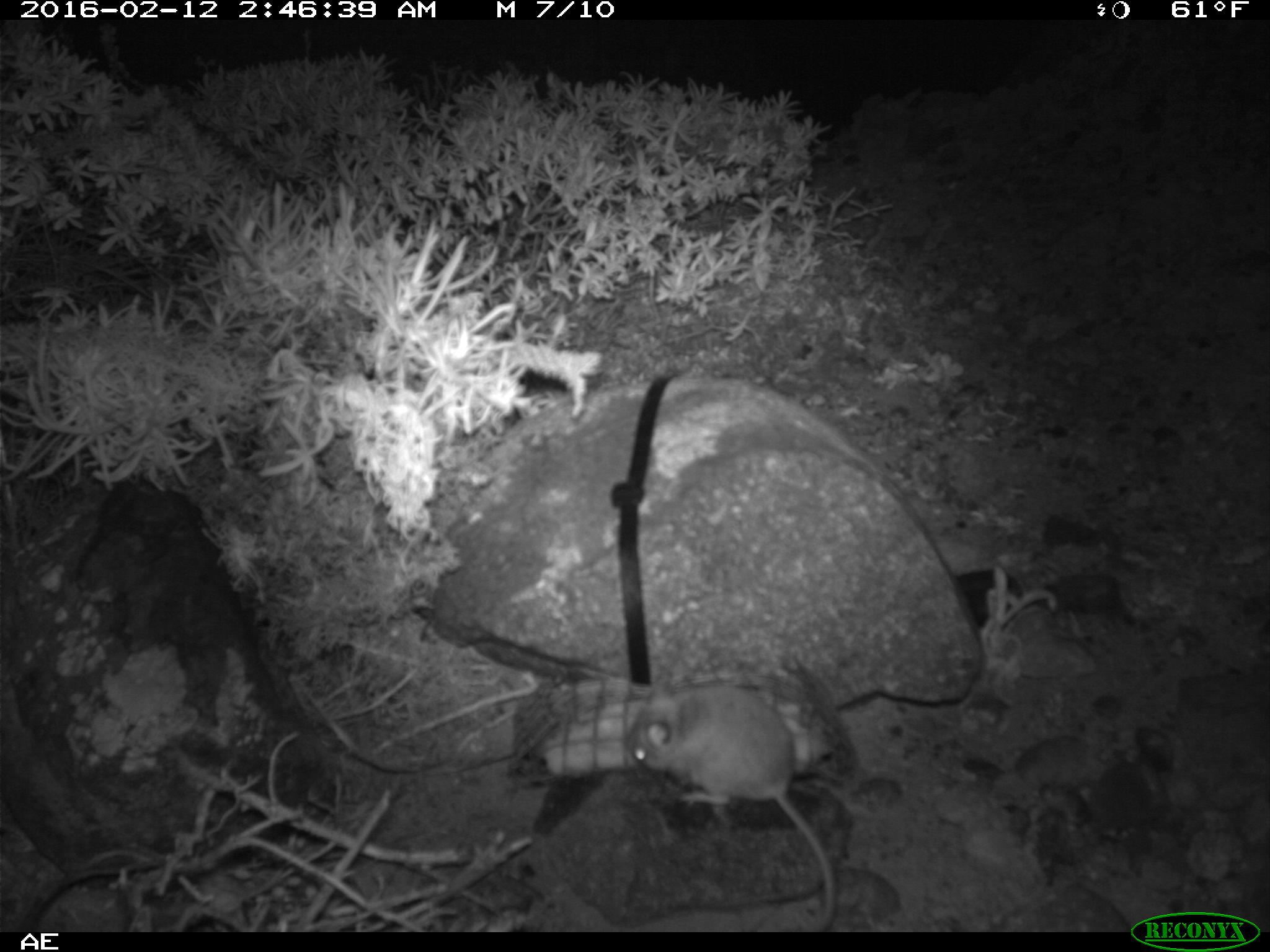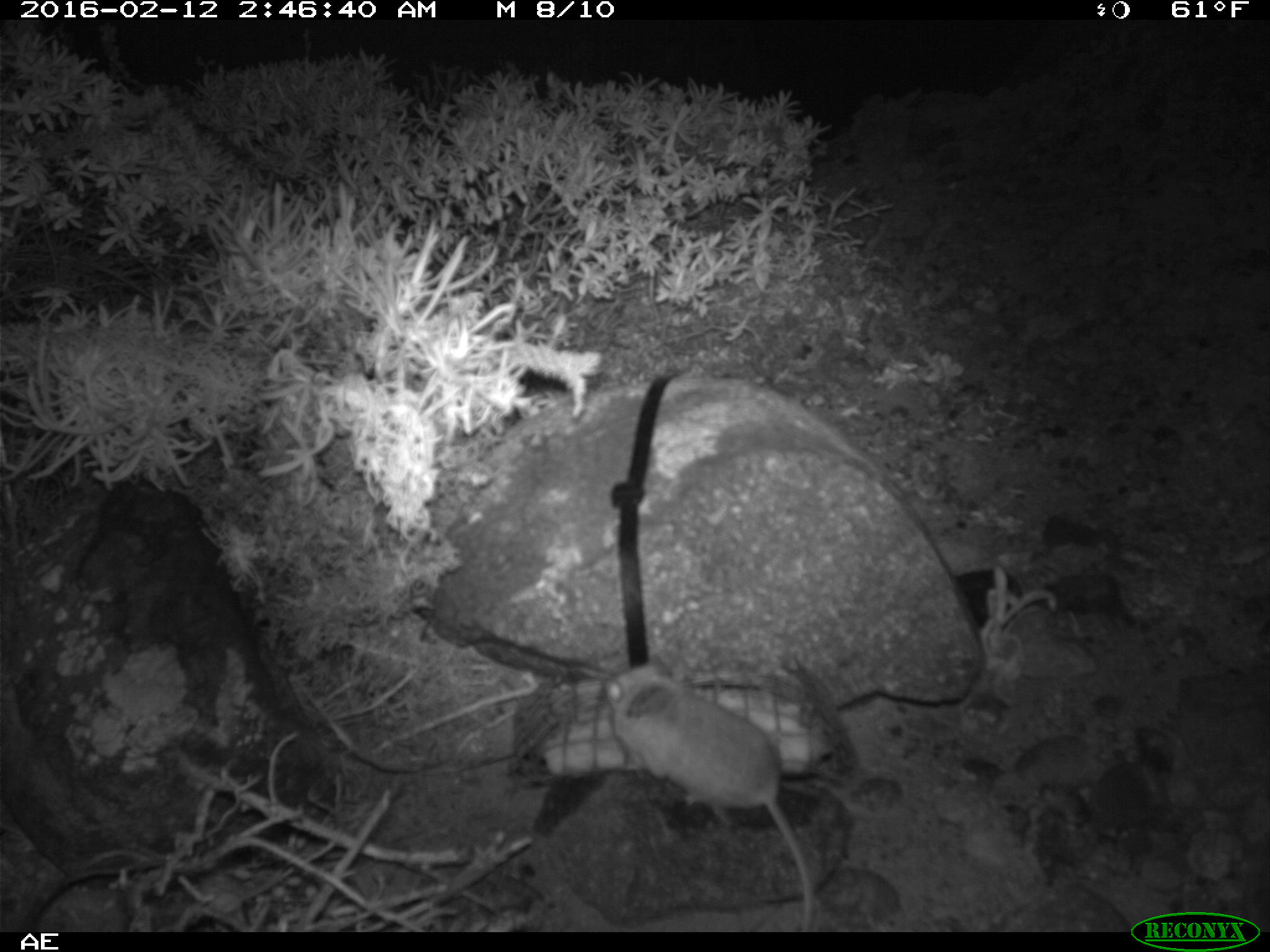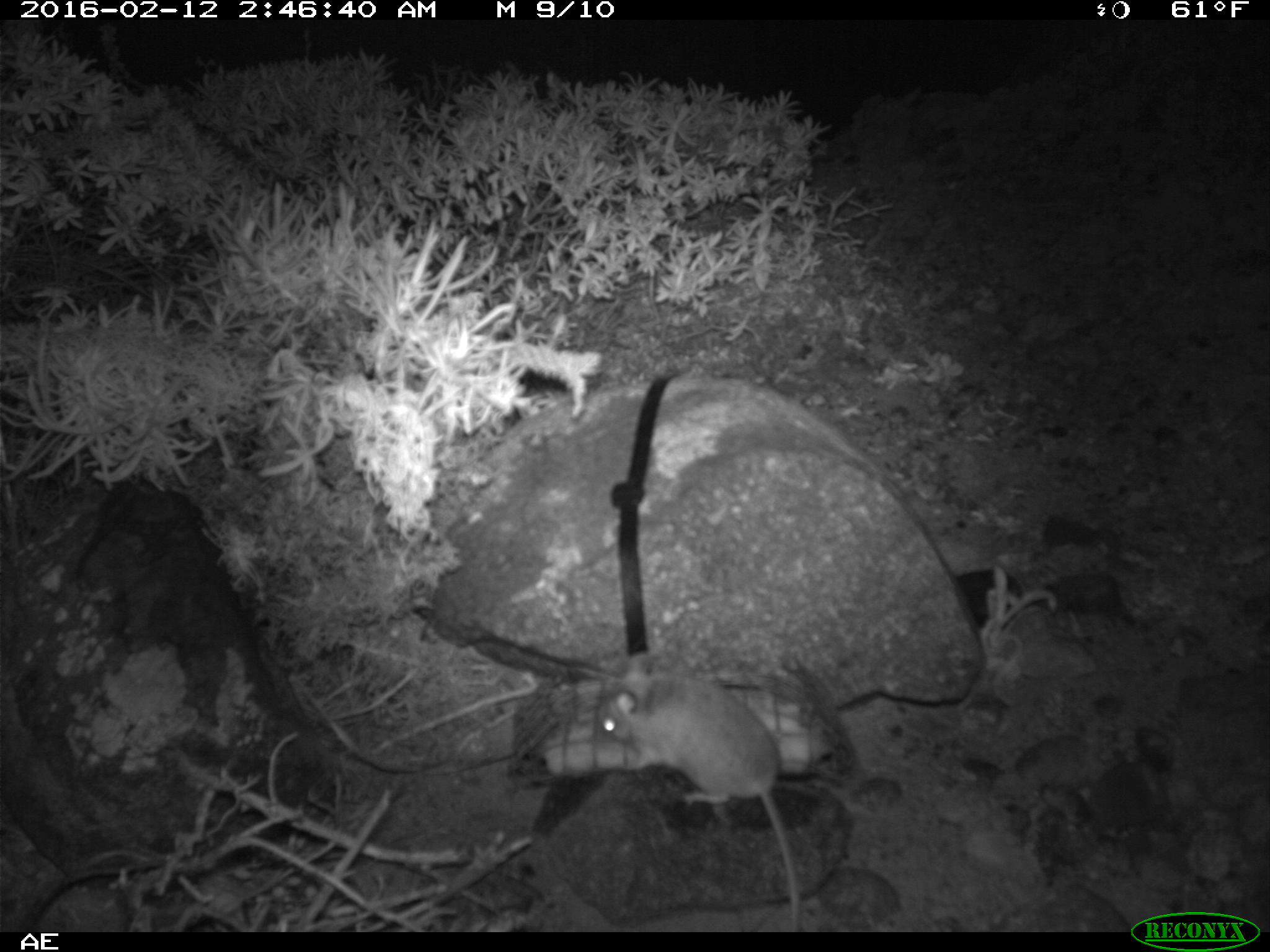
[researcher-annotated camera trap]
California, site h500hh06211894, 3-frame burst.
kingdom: Animalia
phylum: Chordata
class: Mammalia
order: Rodentia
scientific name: Rodentia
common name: rodent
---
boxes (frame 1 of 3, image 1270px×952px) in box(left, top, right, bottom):
rodent: box(628, 674, 836, 932)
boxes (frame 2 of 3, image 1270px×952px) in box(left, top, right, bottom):
rodent: box(600, 654, 814, 932)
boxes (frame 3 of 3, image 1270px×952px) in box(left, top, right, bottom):
rodent: box(597, 654, 799, 933)